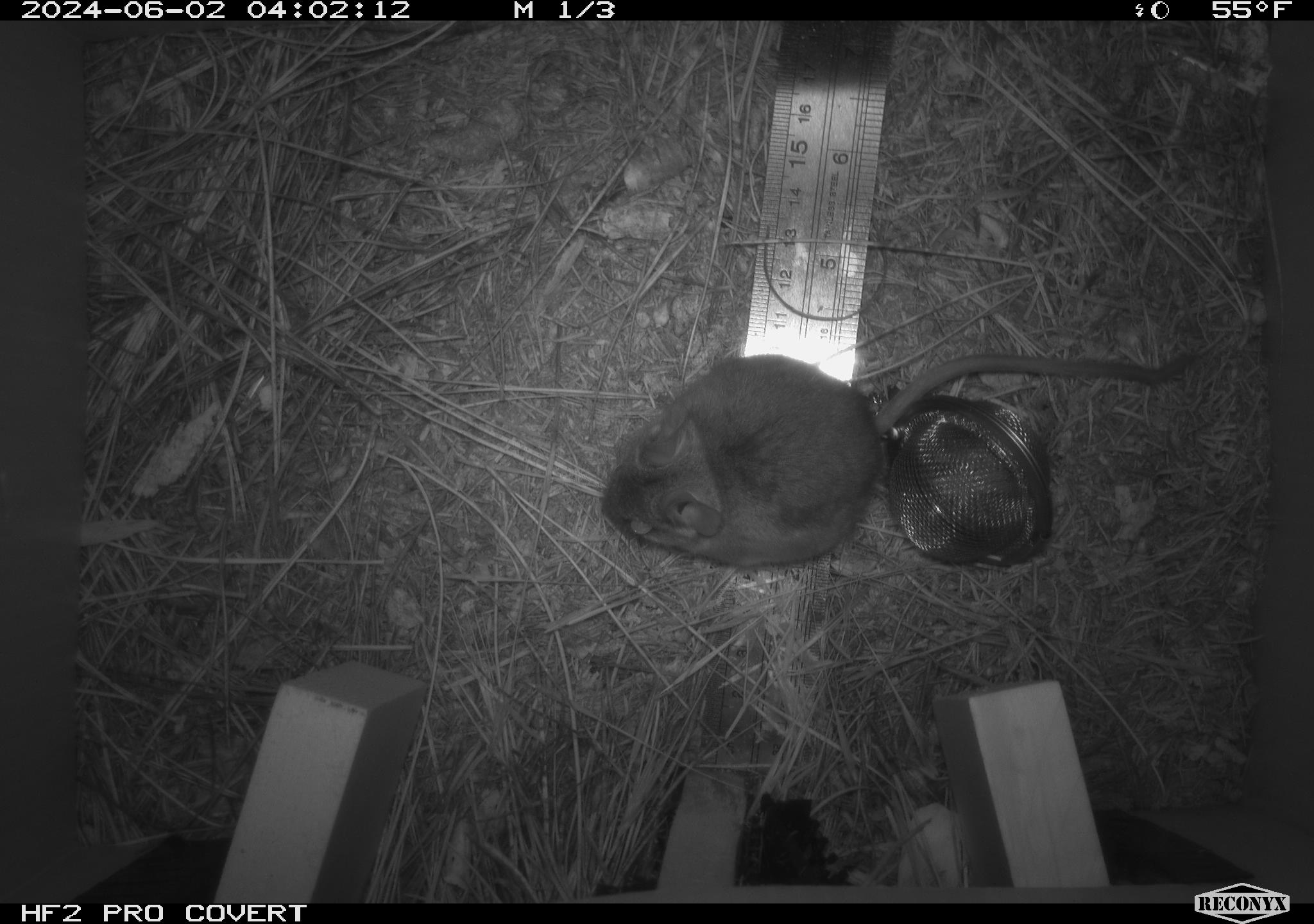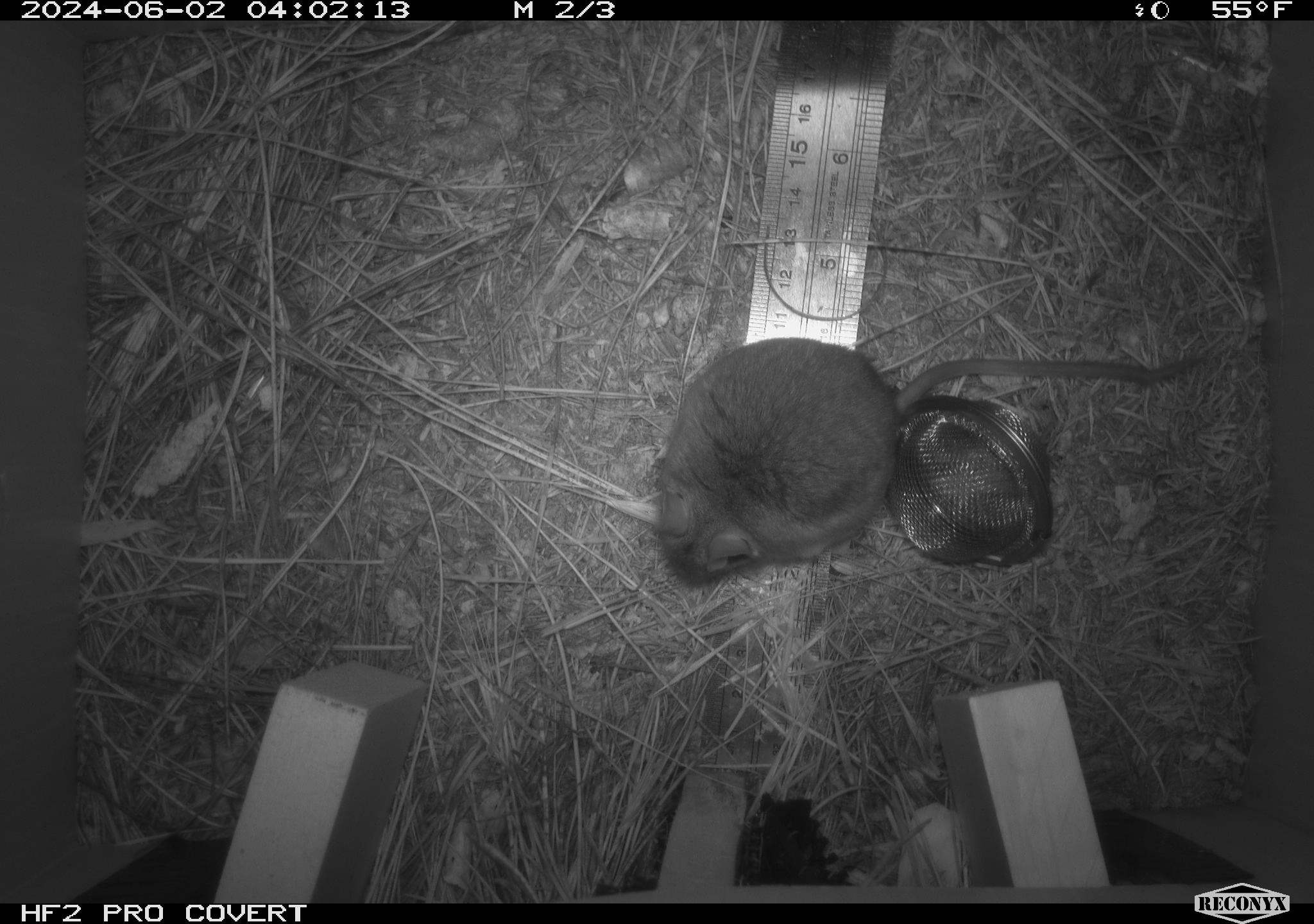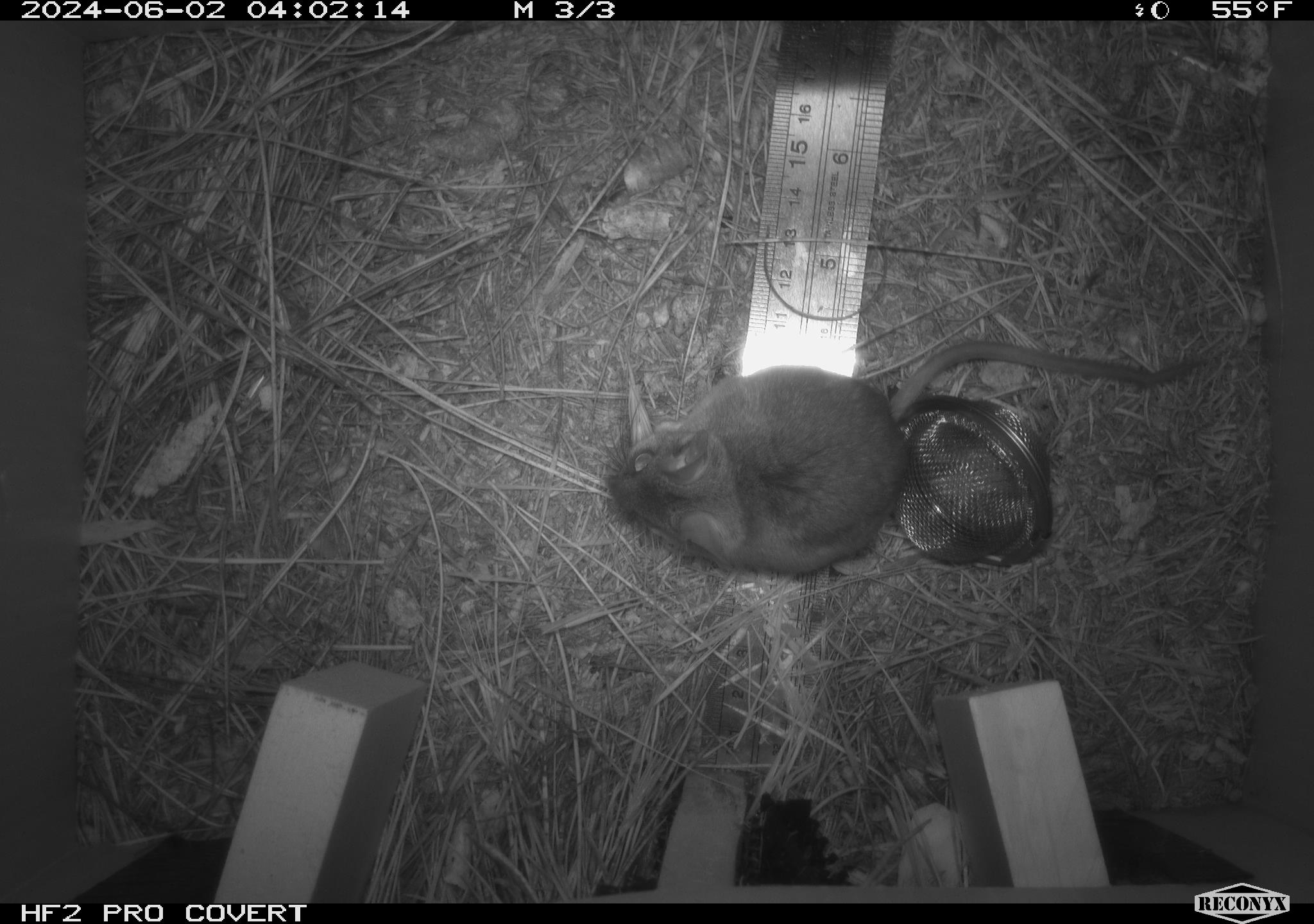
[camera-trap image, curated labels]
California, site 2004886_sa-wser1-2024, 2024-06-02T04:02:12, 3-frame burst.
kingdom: Animalia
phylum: Chordata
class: Mammalia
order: Rodentia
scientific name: Rodentia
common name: mouse species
Mouse species (Rodentia).